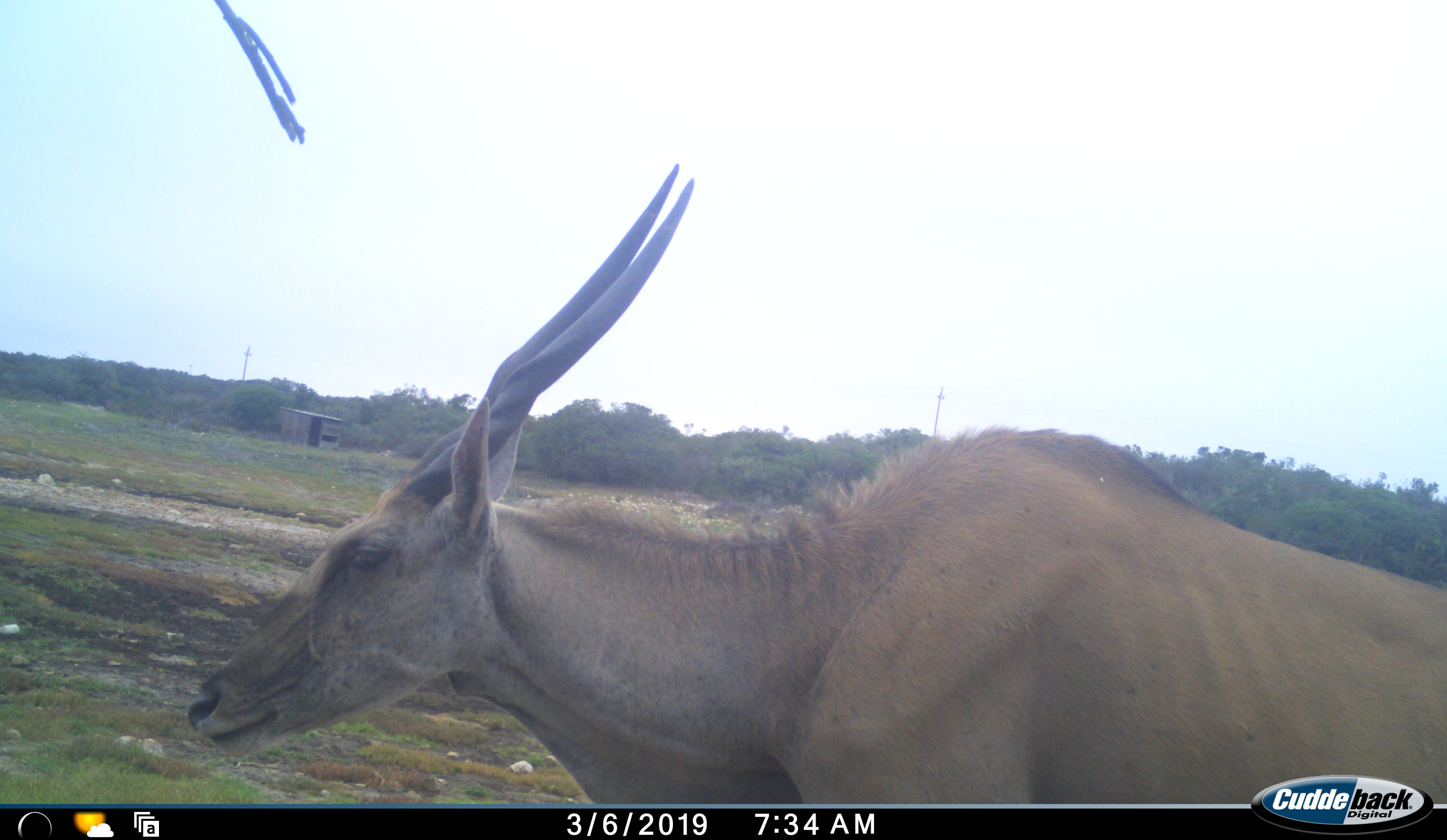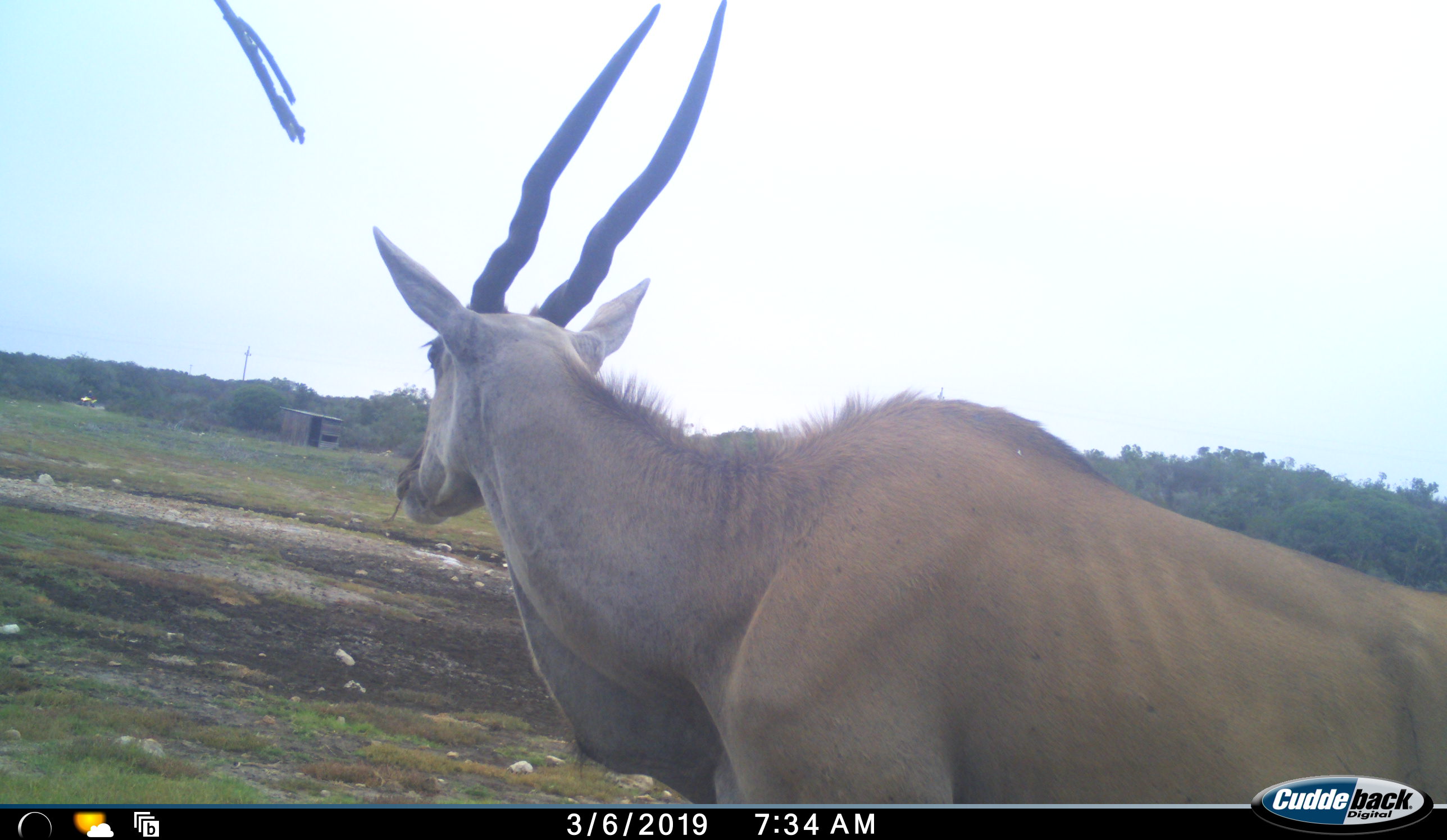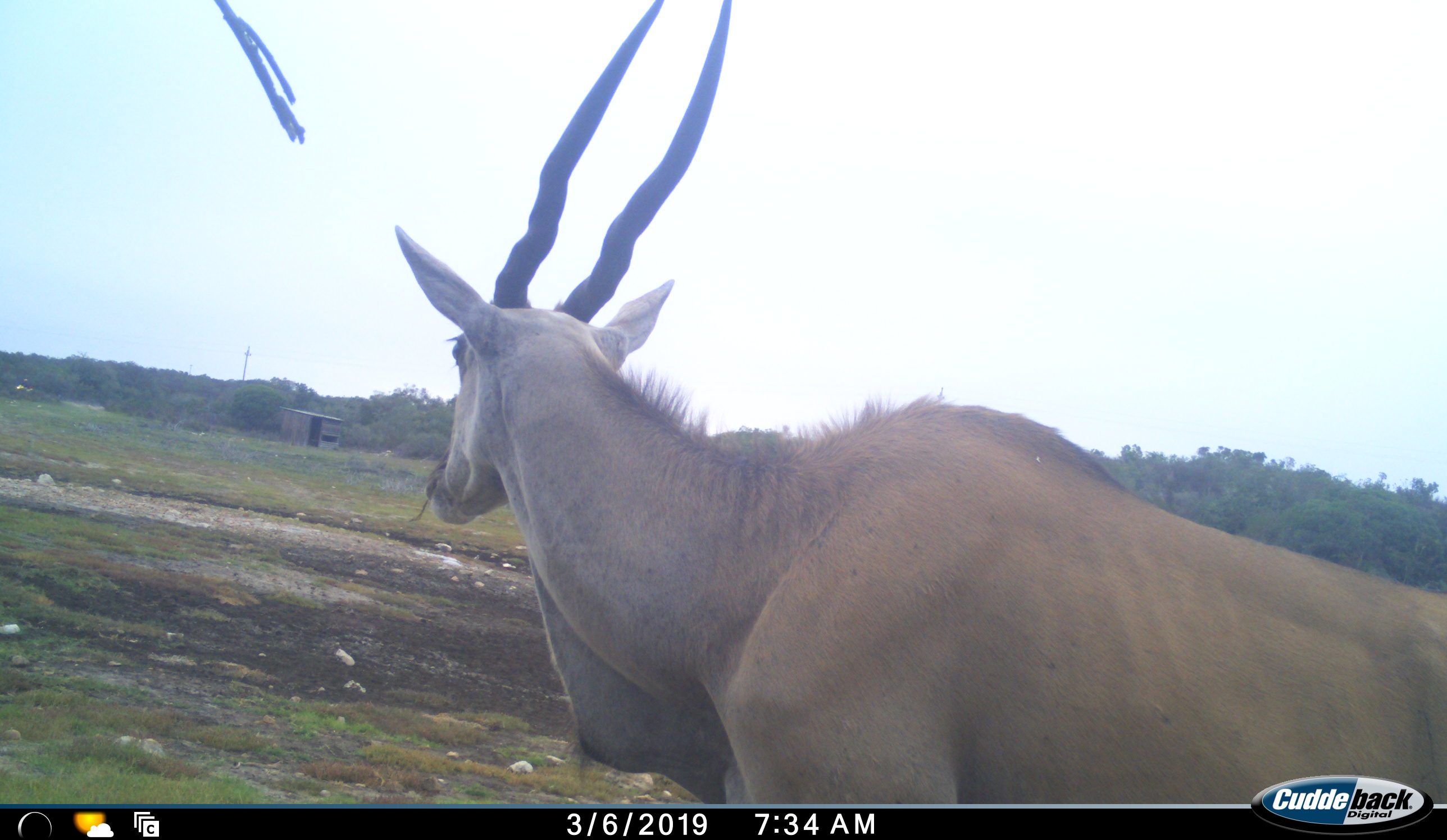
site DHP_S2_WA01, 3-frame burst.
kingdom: Animalia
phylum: Chordata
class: Mammalia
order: Artiodactyla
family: Bovidae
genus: Tragelaphus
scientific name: Tragelaphus oryx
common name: eland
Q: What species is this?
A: Eland (Tragelaphus oryx).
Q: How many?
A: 1.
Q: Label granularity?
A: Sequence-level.